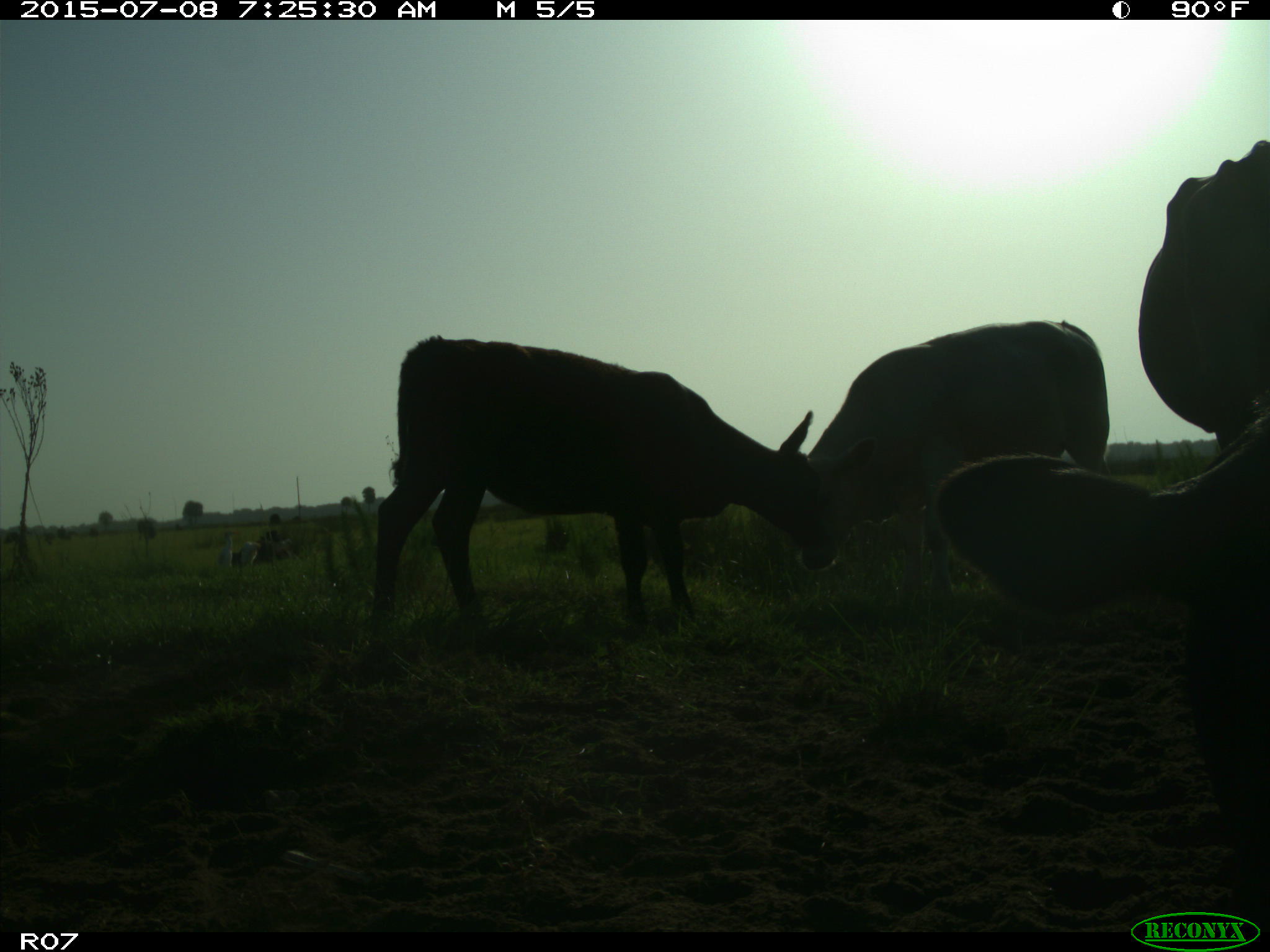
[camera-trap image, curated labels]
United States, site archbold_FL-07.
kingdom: Animalia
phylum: Chordata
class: Mammalia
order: Artiodactyla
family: Bovidae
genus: Bos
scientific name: Bos taurus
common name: domestic cow